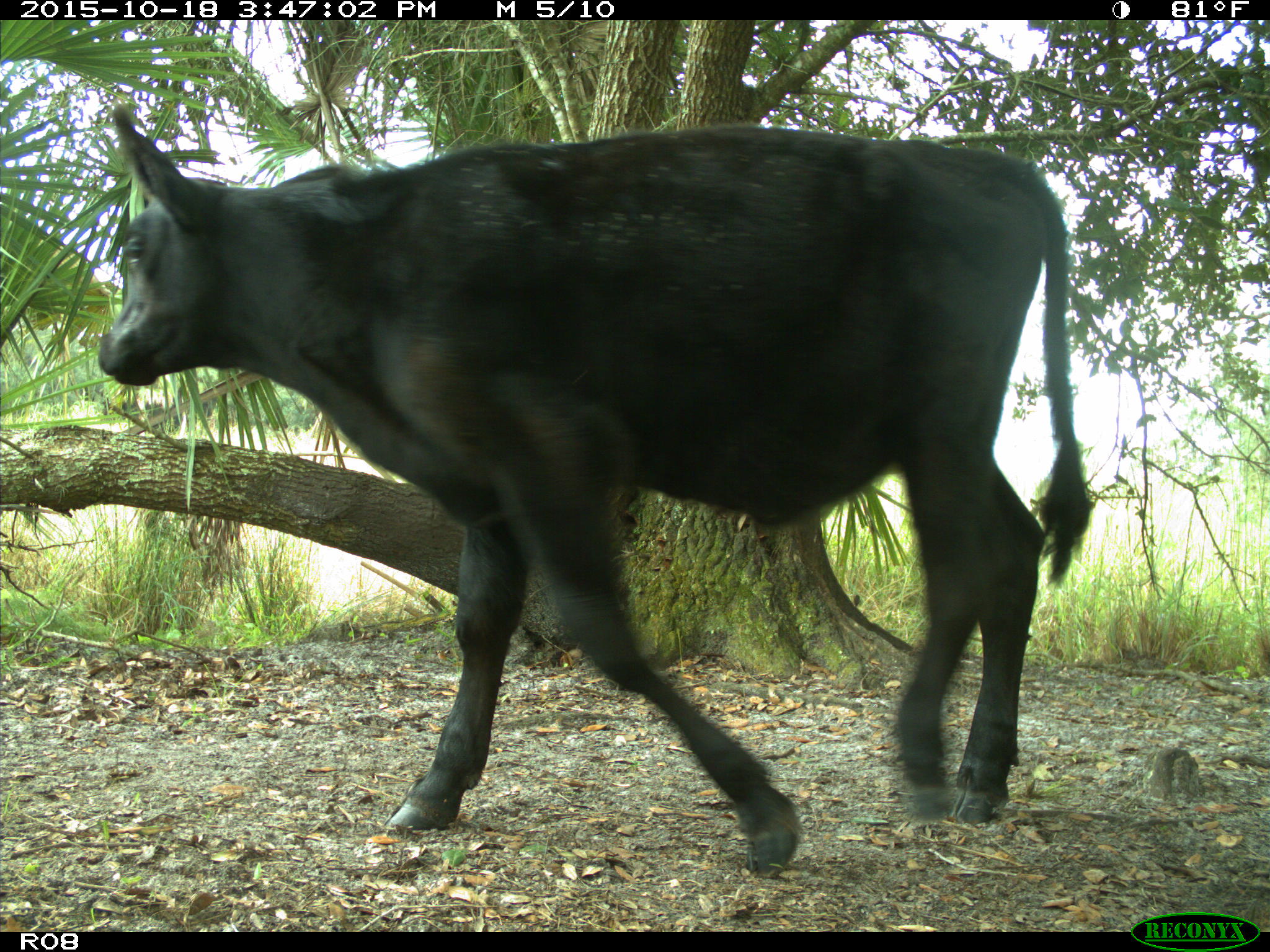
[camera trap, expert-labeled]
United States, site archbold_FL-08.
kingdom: Animalia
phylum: Chordata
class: Mammalia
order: Artiodactyla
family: Bovidae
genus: Bos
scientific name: Bos taurus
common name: domestic cow